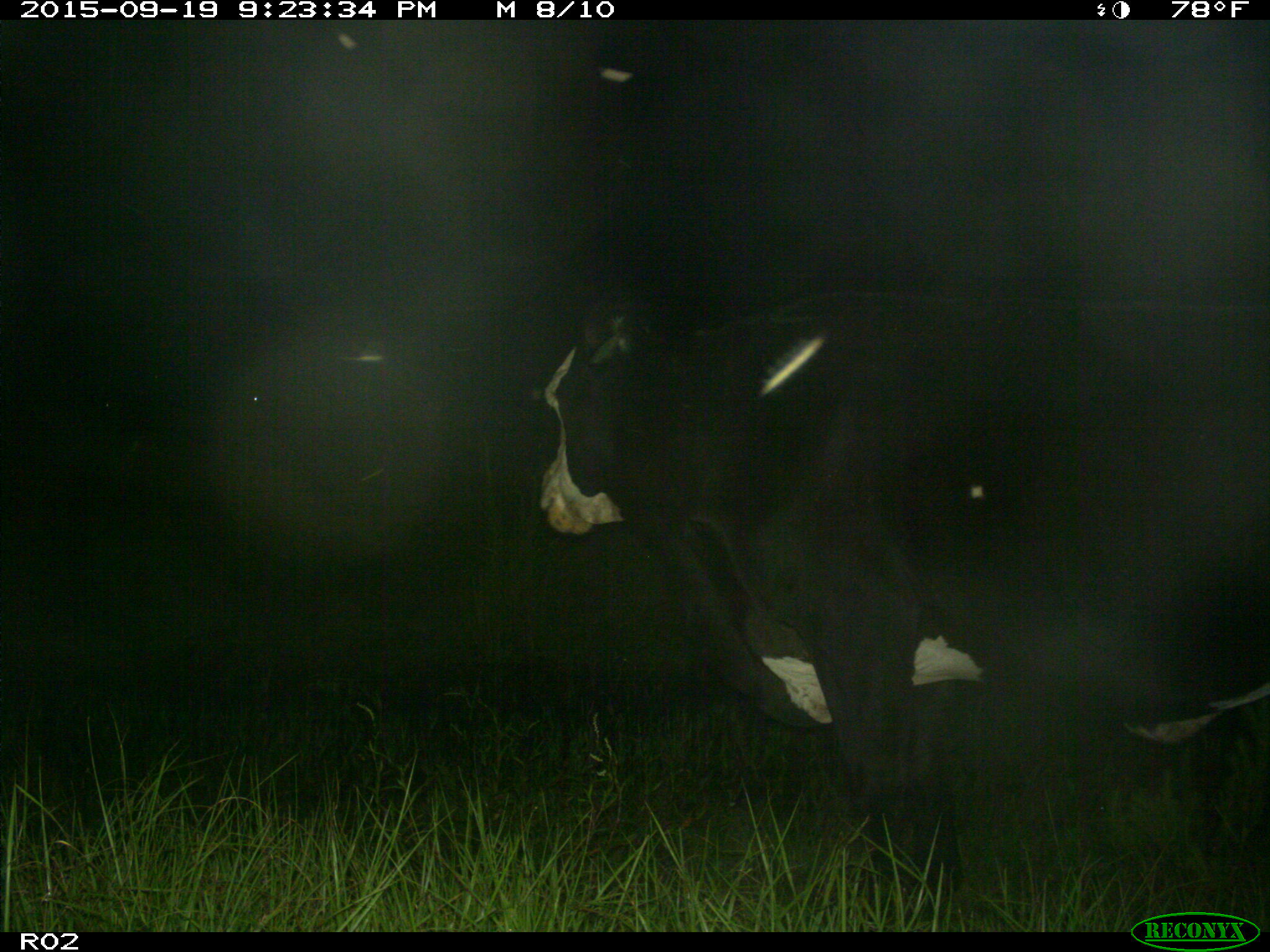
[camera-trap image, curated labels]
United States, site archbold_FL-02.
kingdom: Animalia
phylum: Chordata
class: Mammalia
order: Artiodactyla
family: Bovidae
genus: Bos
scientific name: Bos taurus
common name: domestic cow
Bos taurus (domestic cow).